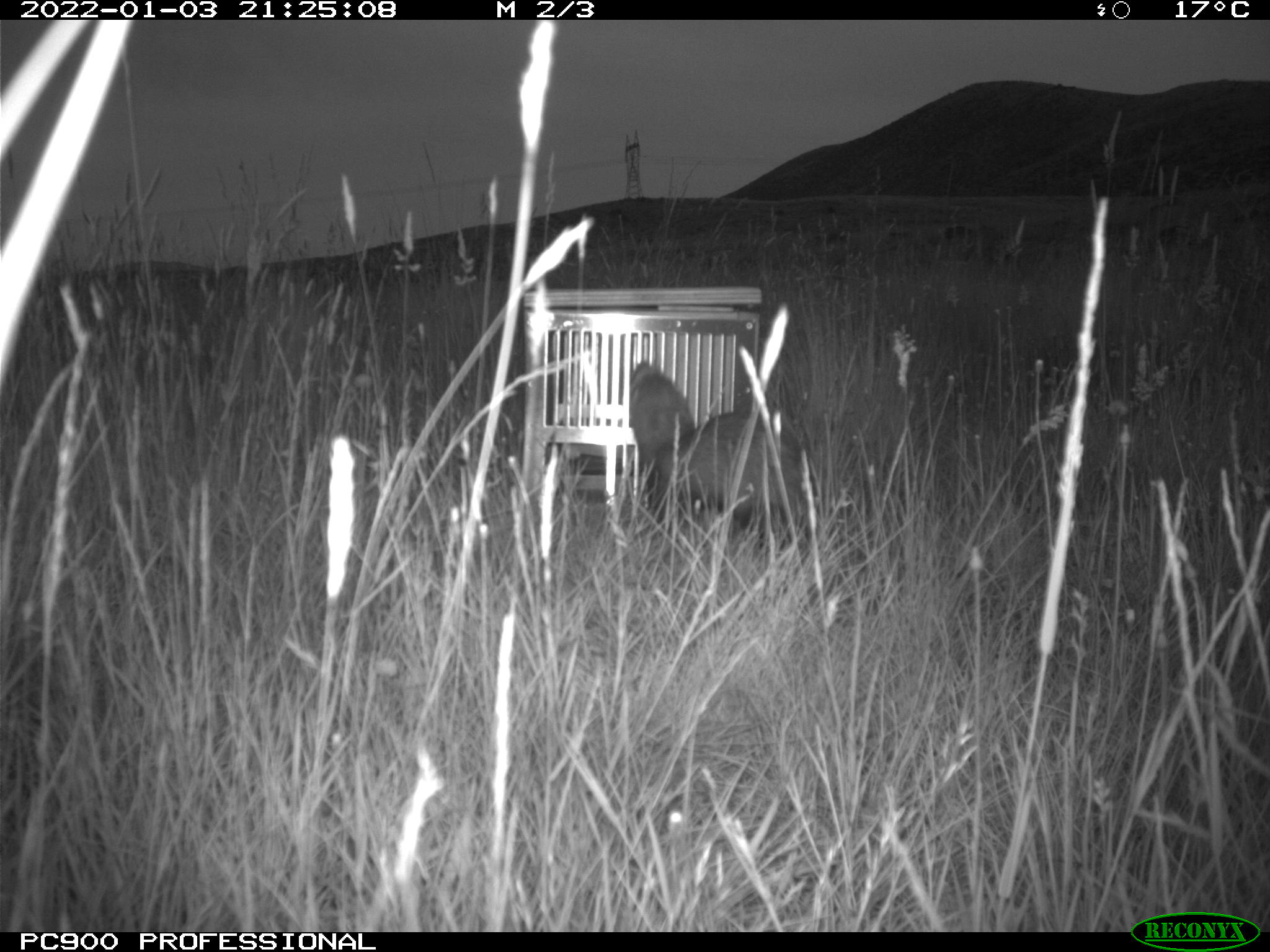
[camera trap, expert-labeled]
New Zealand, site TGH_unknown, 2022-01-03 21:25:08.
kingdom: Animalia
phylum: Chordata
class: Mammalia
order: Carnivora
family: Mustelidae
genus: Mustela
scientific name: Mustela furo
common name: ferret